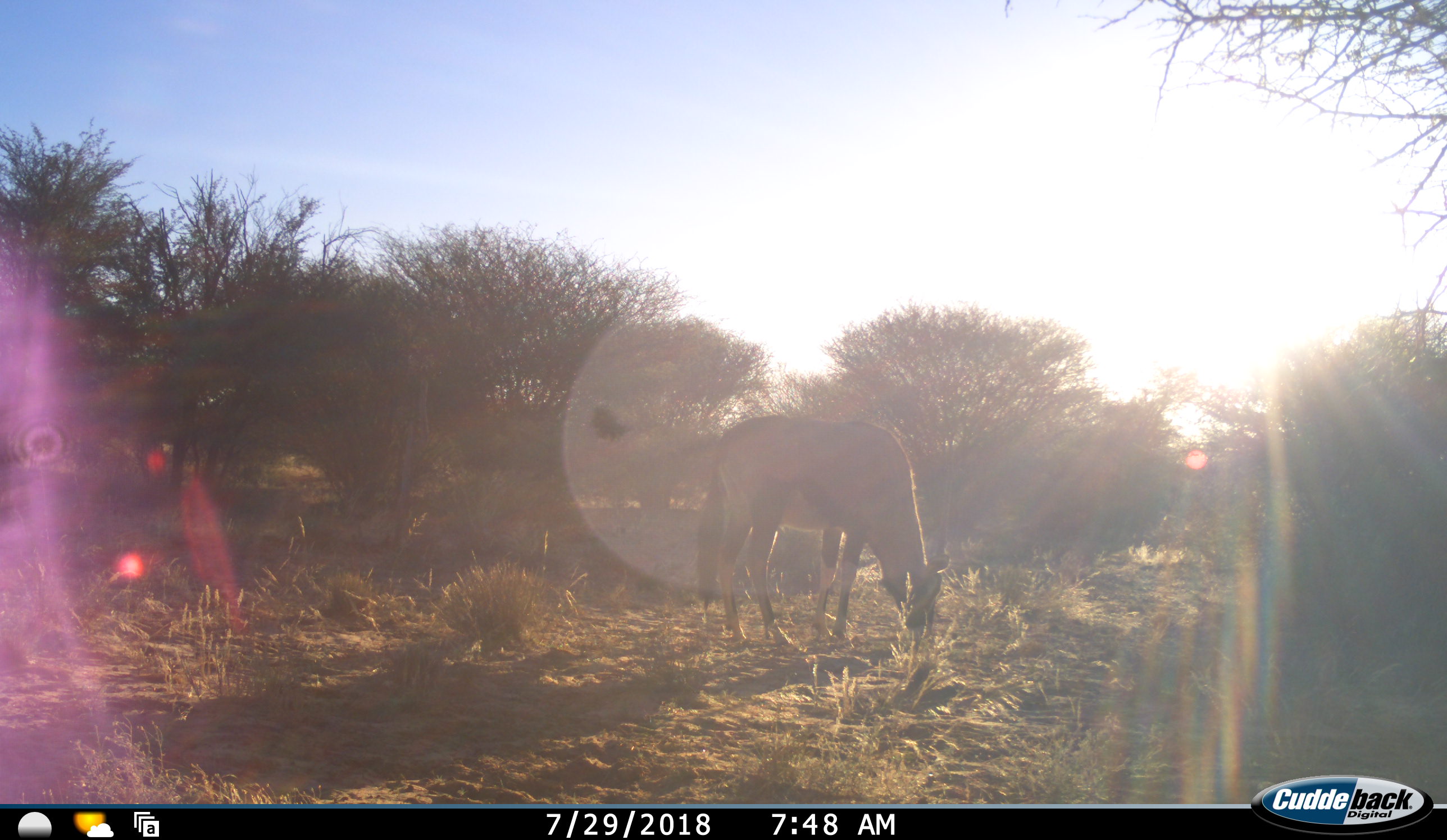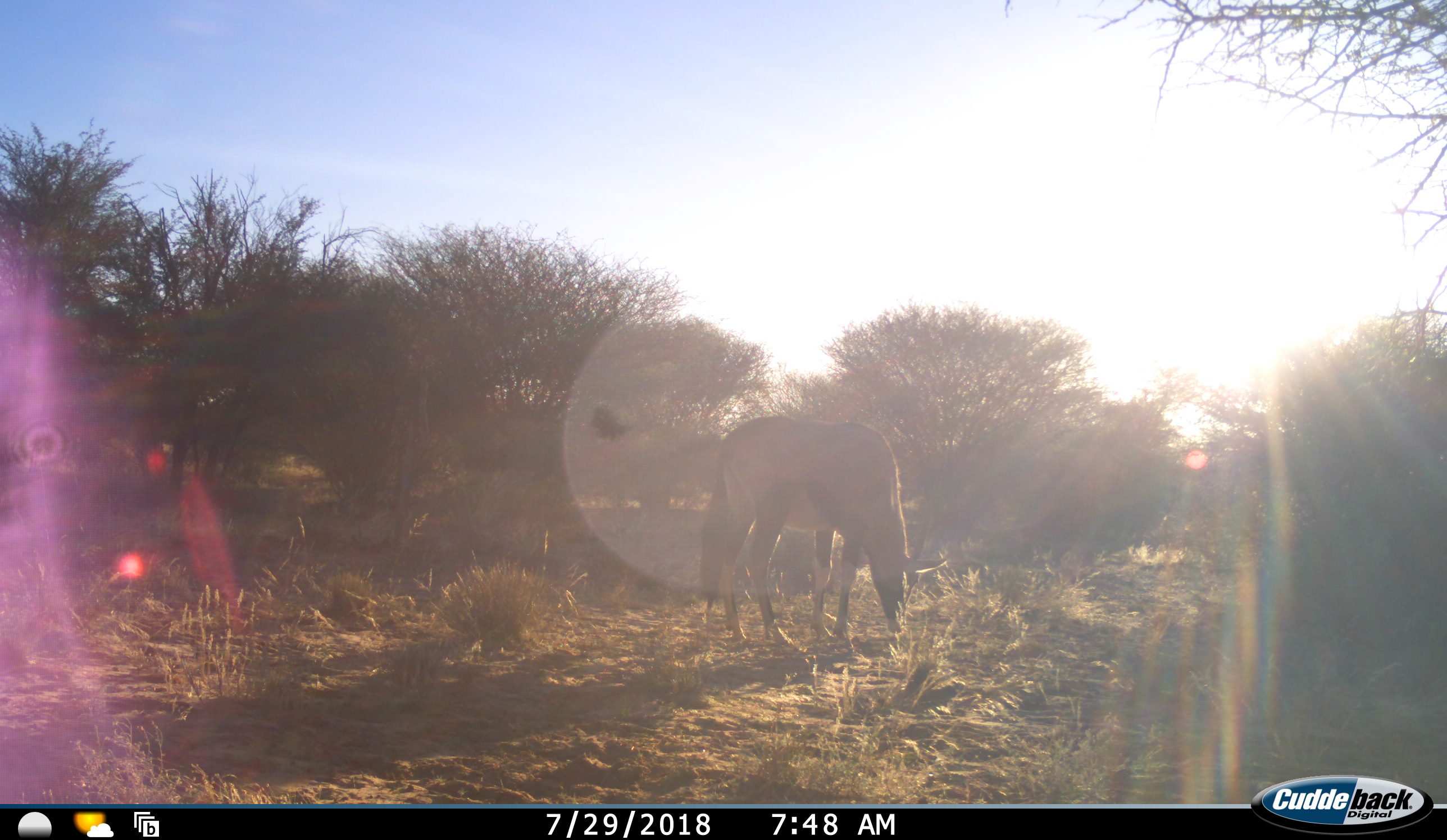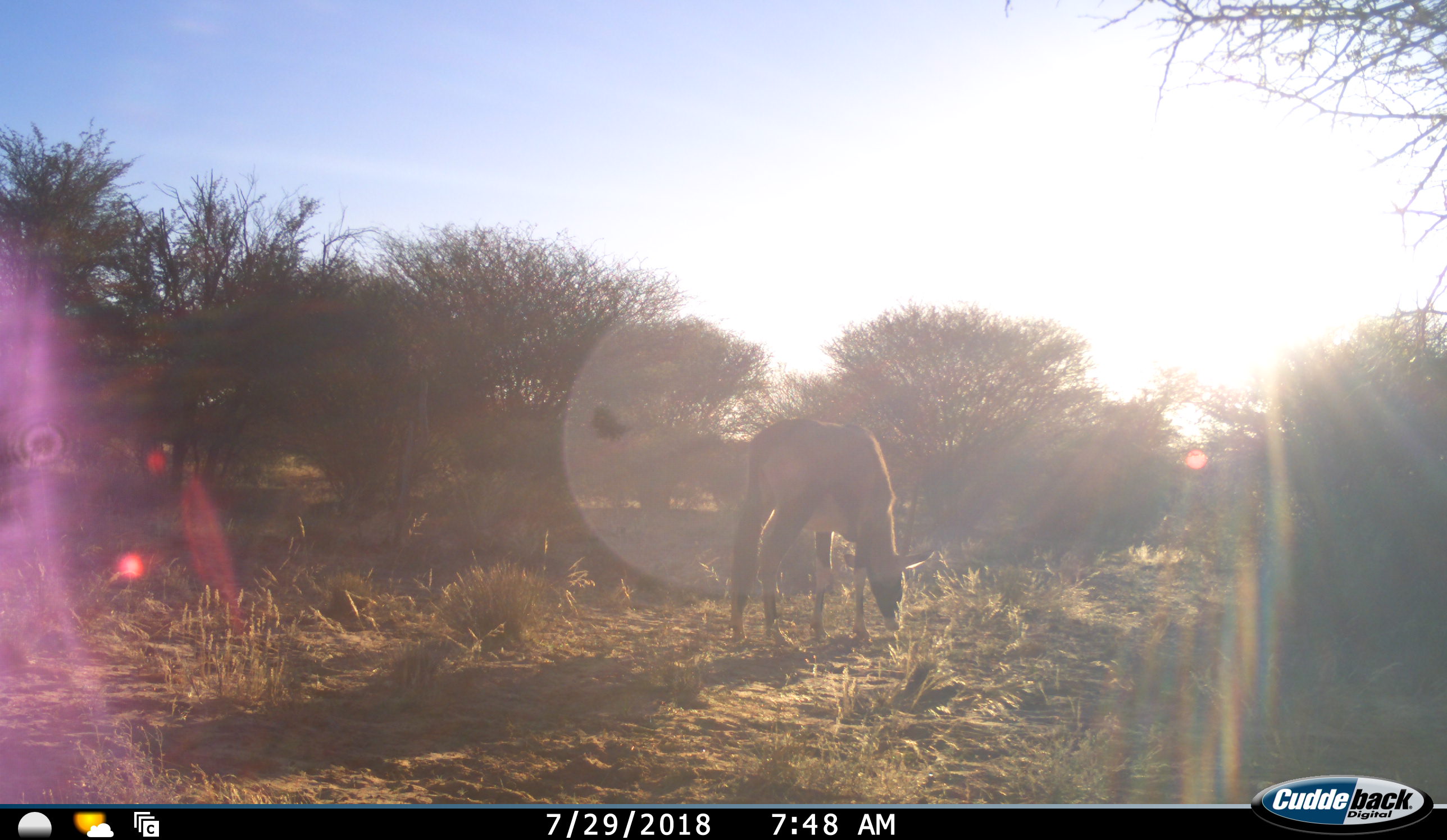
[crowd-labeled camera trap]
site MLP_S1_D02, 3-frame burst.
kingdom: Animalia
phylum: Chordata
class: Mammalia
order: Artiodactyla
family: Bovidae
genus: Oryx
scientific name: Oryx gazella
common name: gemsbok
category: oryx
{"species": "oryx (gemsbok) (Oryx gazella)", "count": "1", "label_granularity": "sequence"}